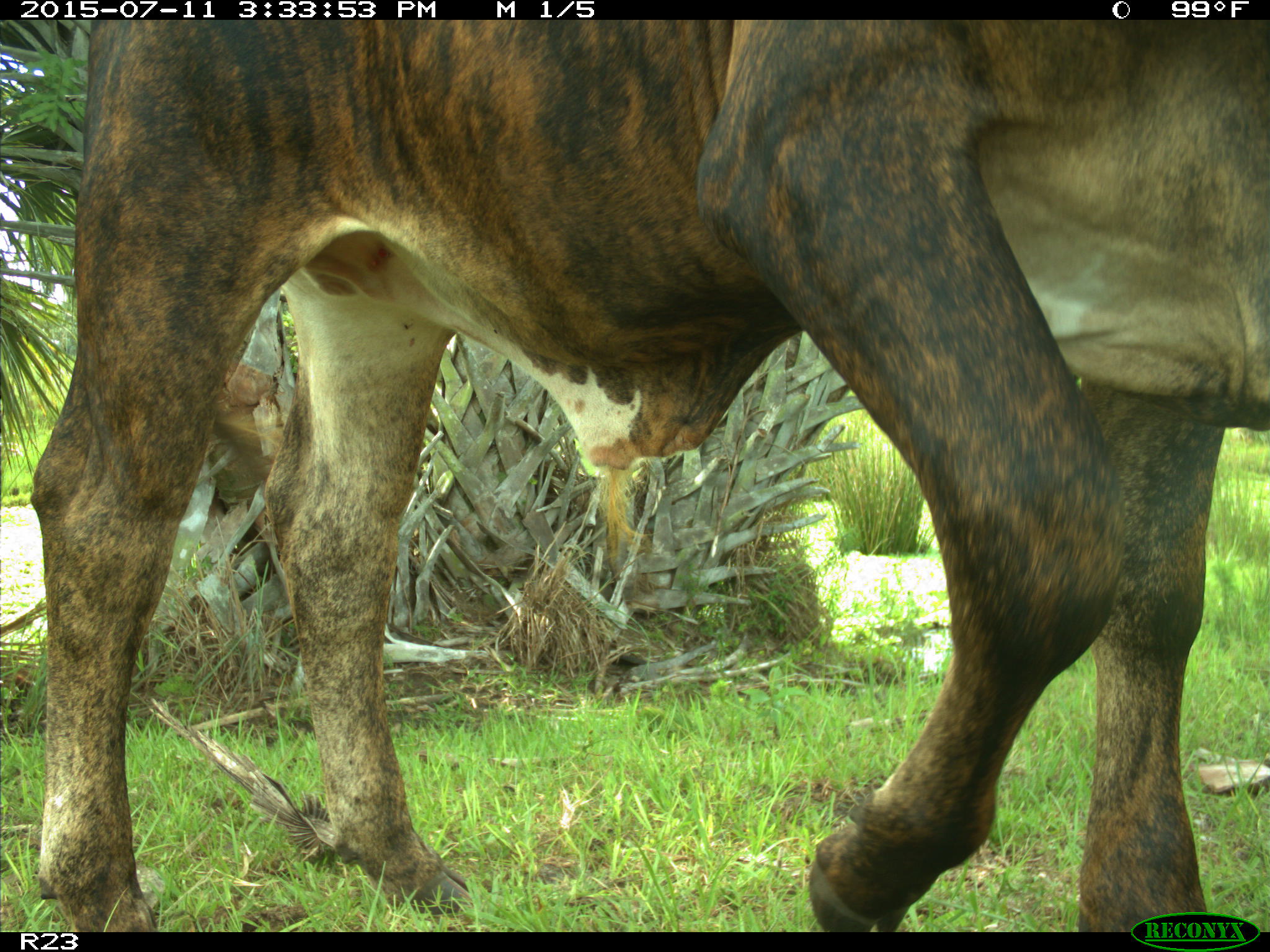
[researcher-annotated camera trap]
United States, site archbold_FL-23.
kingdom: Animalia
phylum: Chordata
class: Mammalia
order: Artiodactyla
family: Bovidae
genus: Bos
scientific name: Bos taurus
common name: domestic cow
Bos taurus (domestic cow).